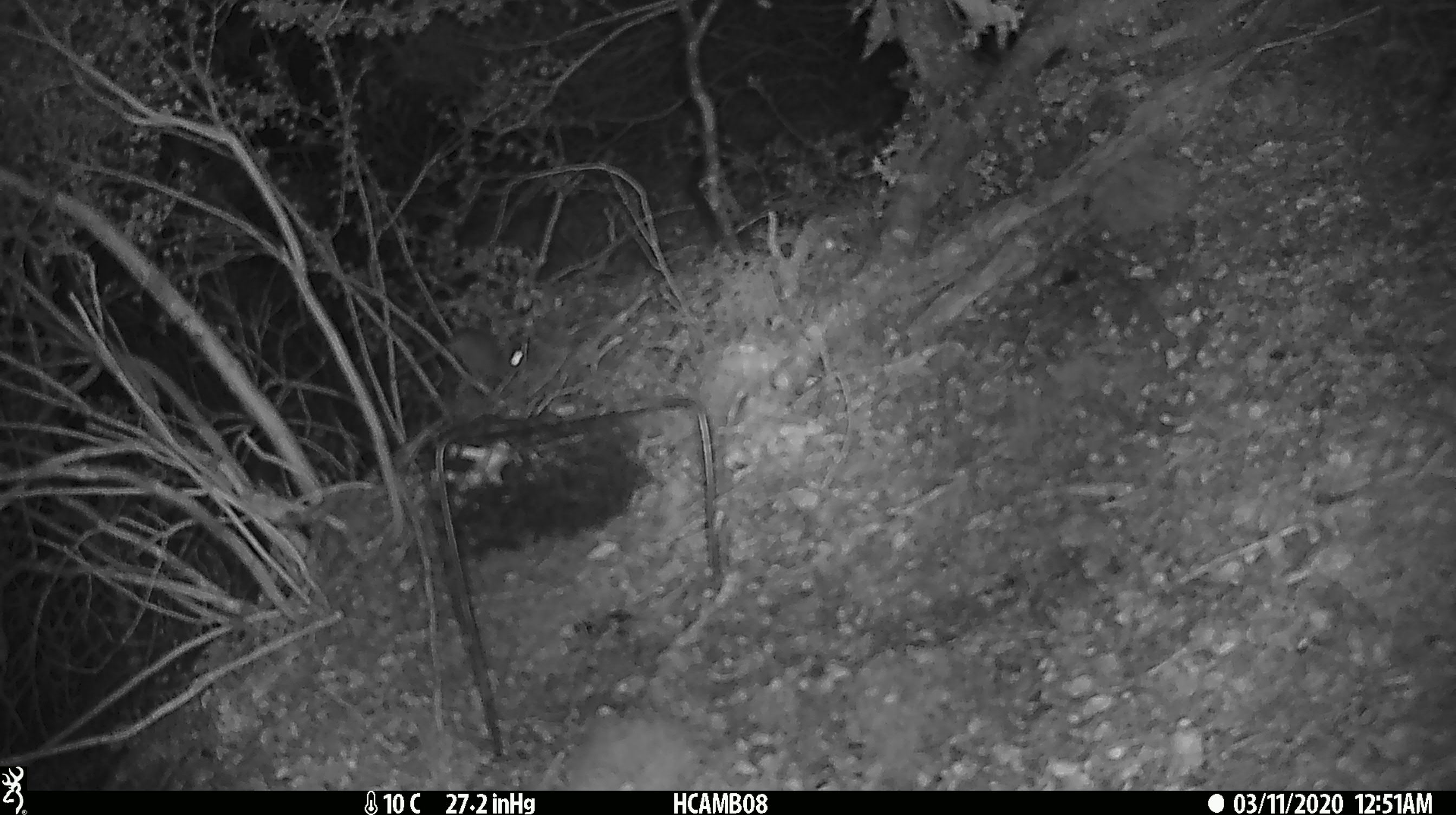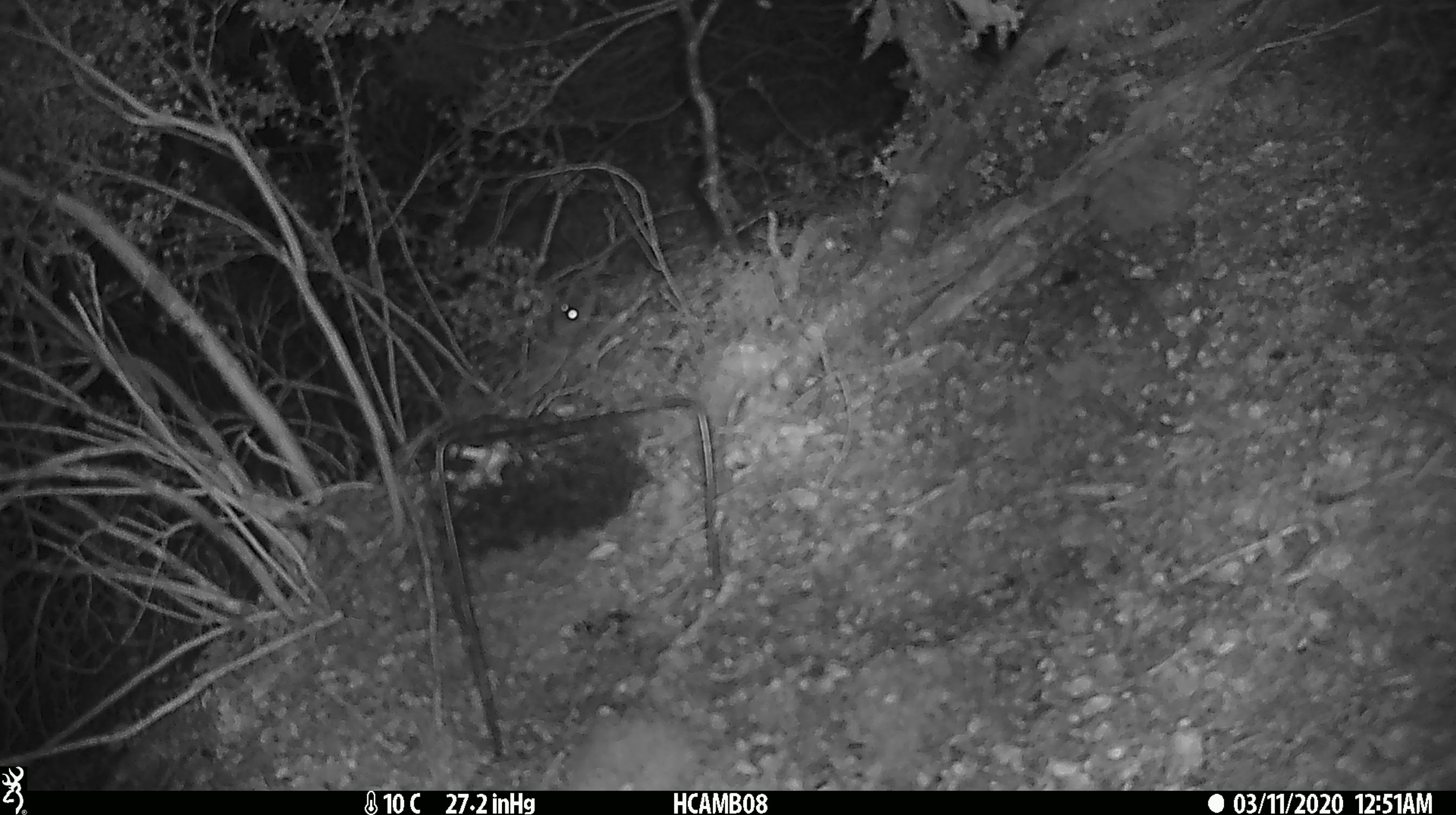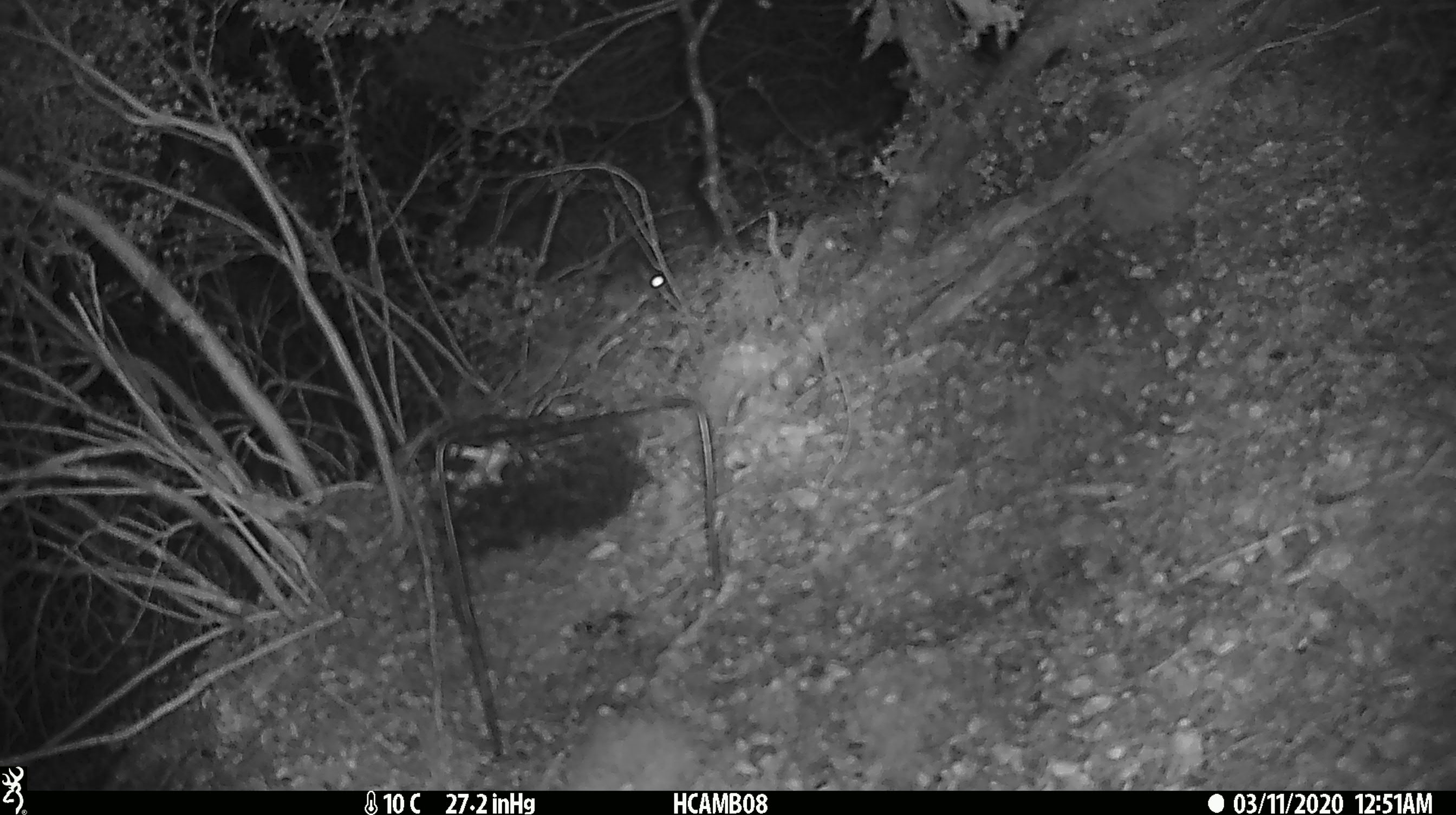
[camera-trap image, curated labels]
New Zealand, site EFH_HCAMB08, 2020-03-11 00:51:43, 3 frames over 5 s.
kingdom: Animalia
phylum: Chordata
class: Mammalia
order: Rodentia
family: Muridae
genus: Mus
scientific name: Mus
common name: mouse